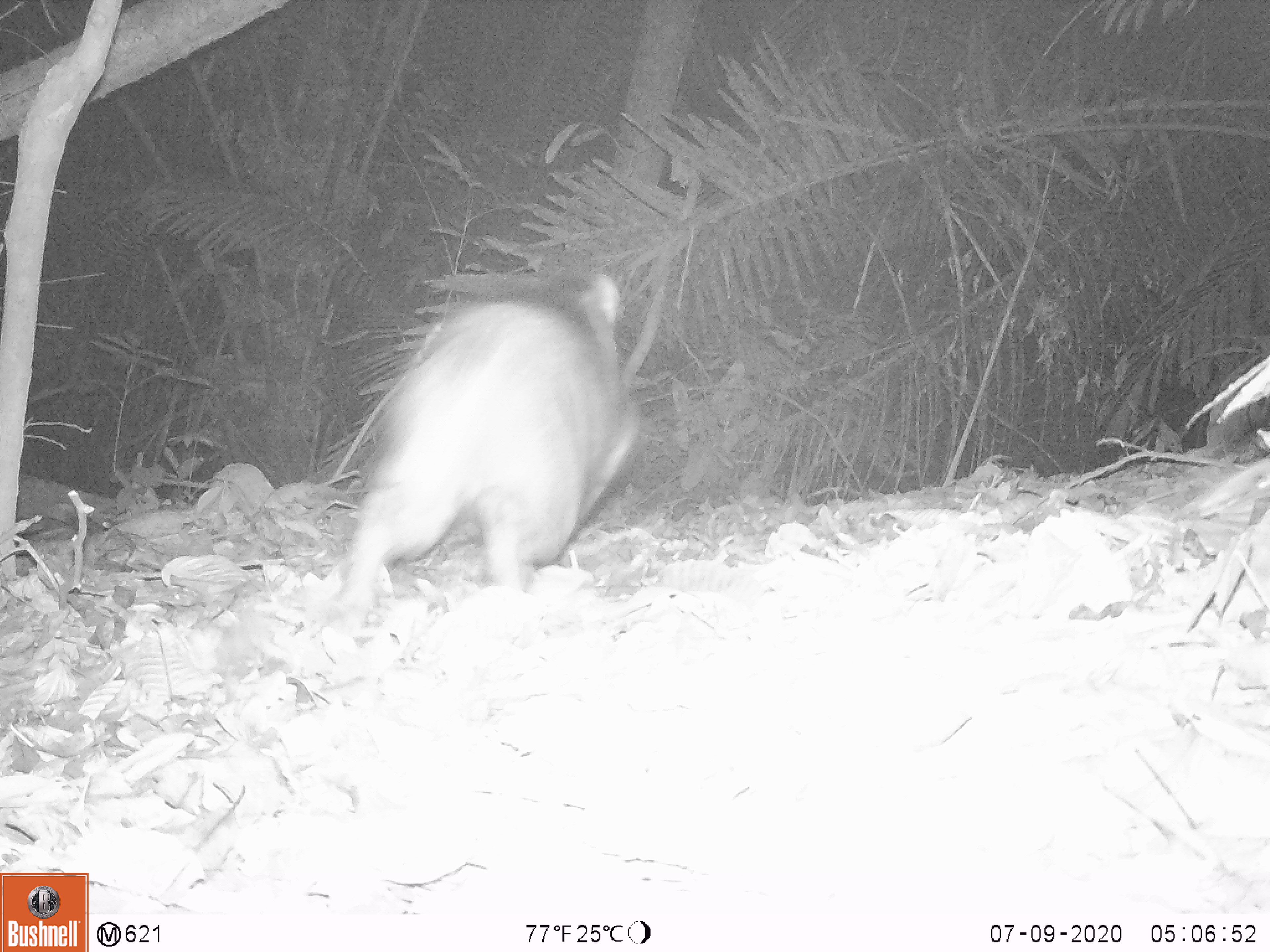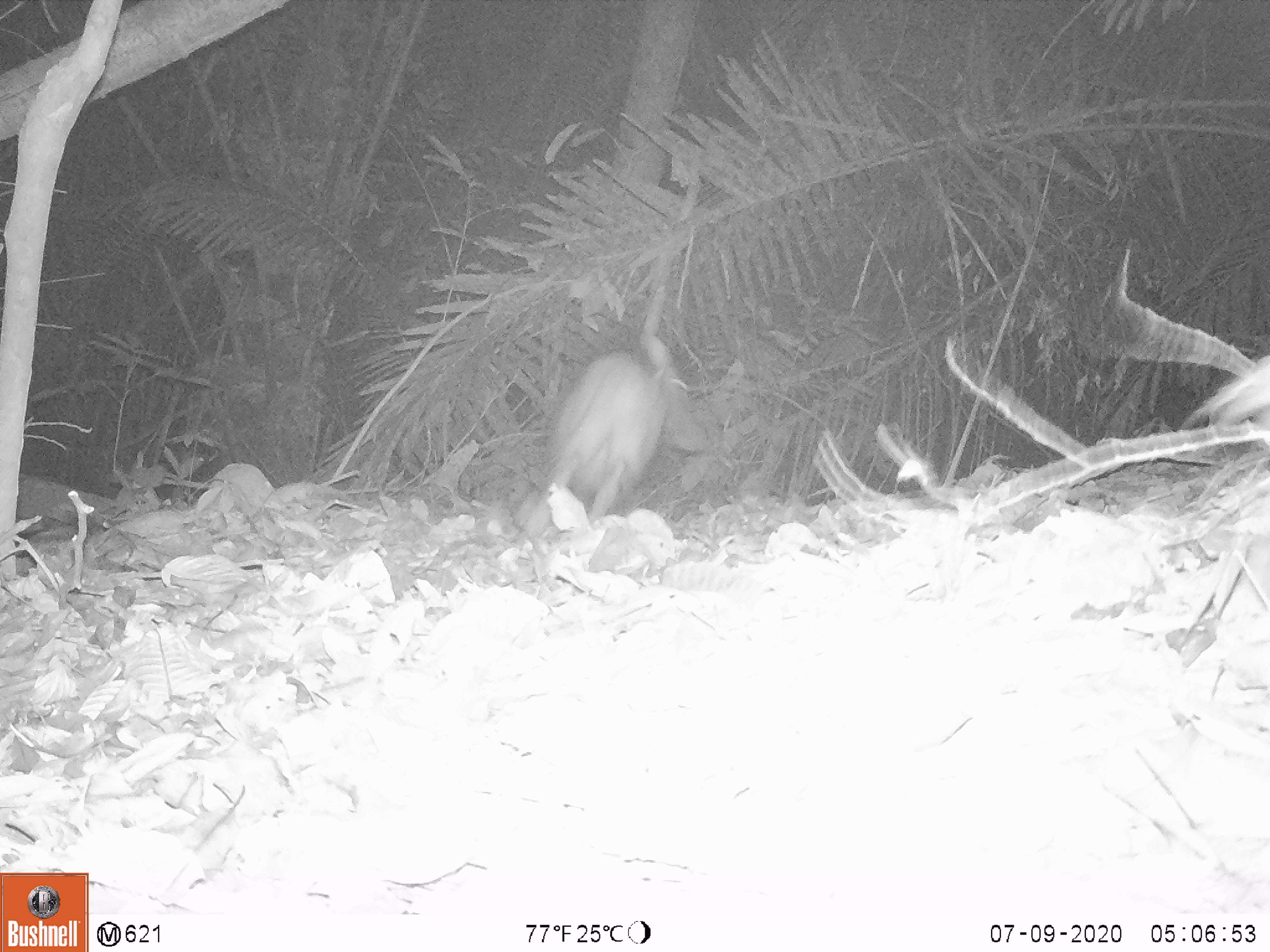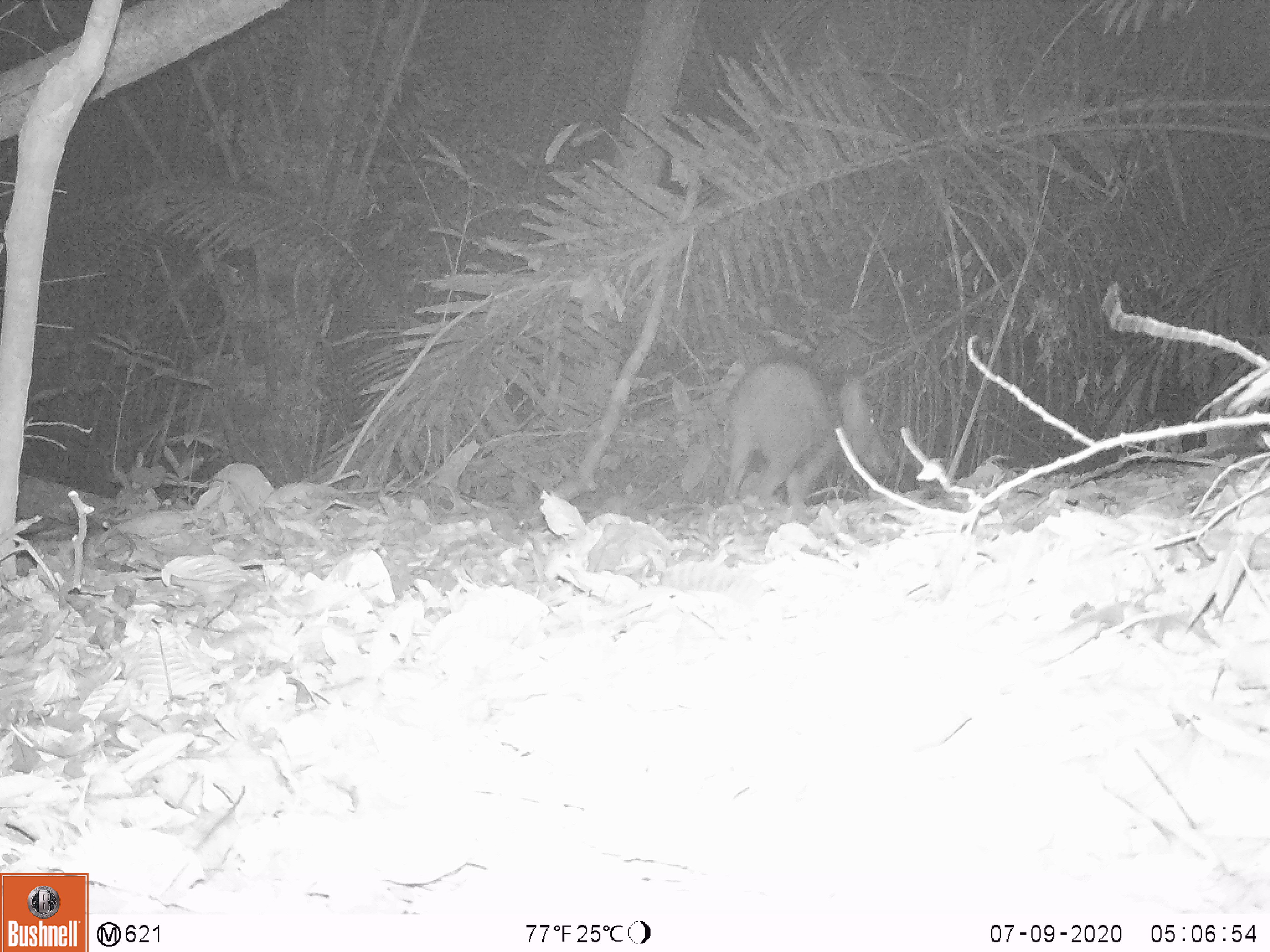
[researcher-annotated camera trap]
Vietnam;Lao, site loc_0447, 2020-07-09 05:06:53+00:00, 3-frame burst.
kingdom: Animalia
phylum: Chordata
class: Mammalia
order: Artiodactyla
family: Suidae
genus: Sus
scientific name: Sus scrofa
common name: eurasian wild pig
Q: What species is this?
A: Eurasian wild pig (Sus scrofa).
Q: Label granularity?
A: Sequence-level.